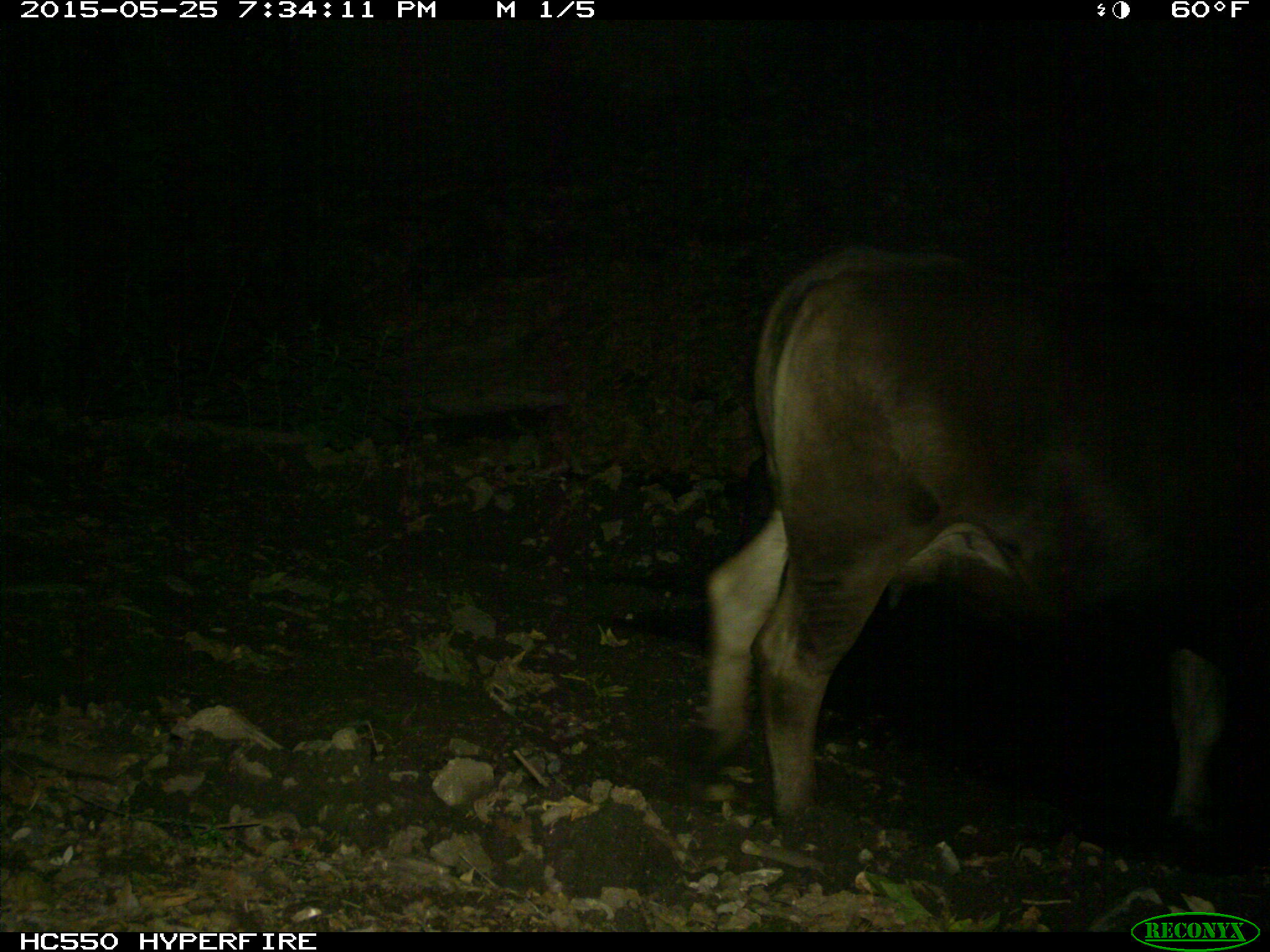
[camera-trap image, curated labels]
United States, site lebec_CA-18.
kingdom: Animalia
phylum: Chordata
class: Mammalia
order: Artiodactyla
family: Bovidae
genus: Bos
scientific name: Bos taurus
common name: domestic cow